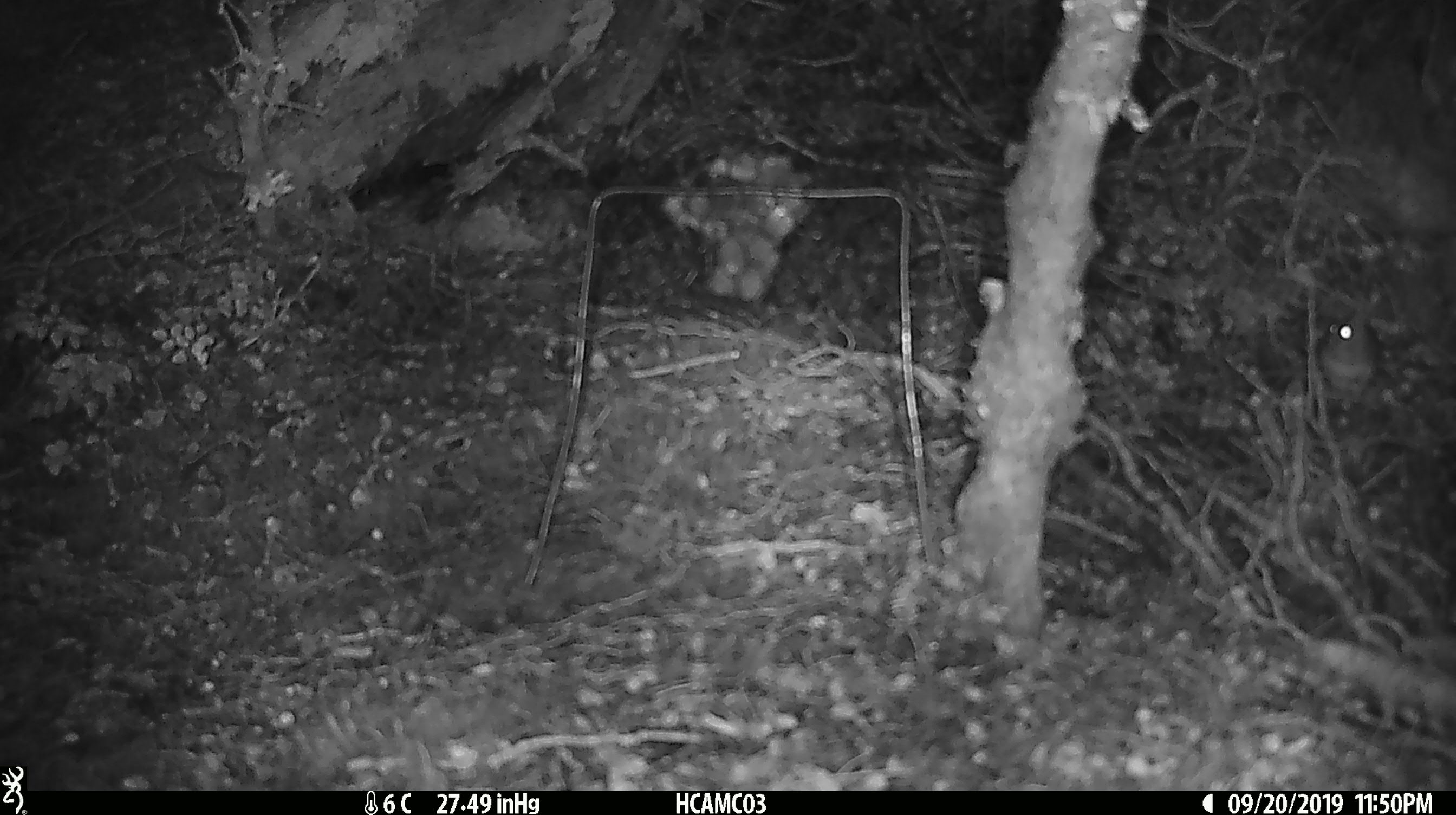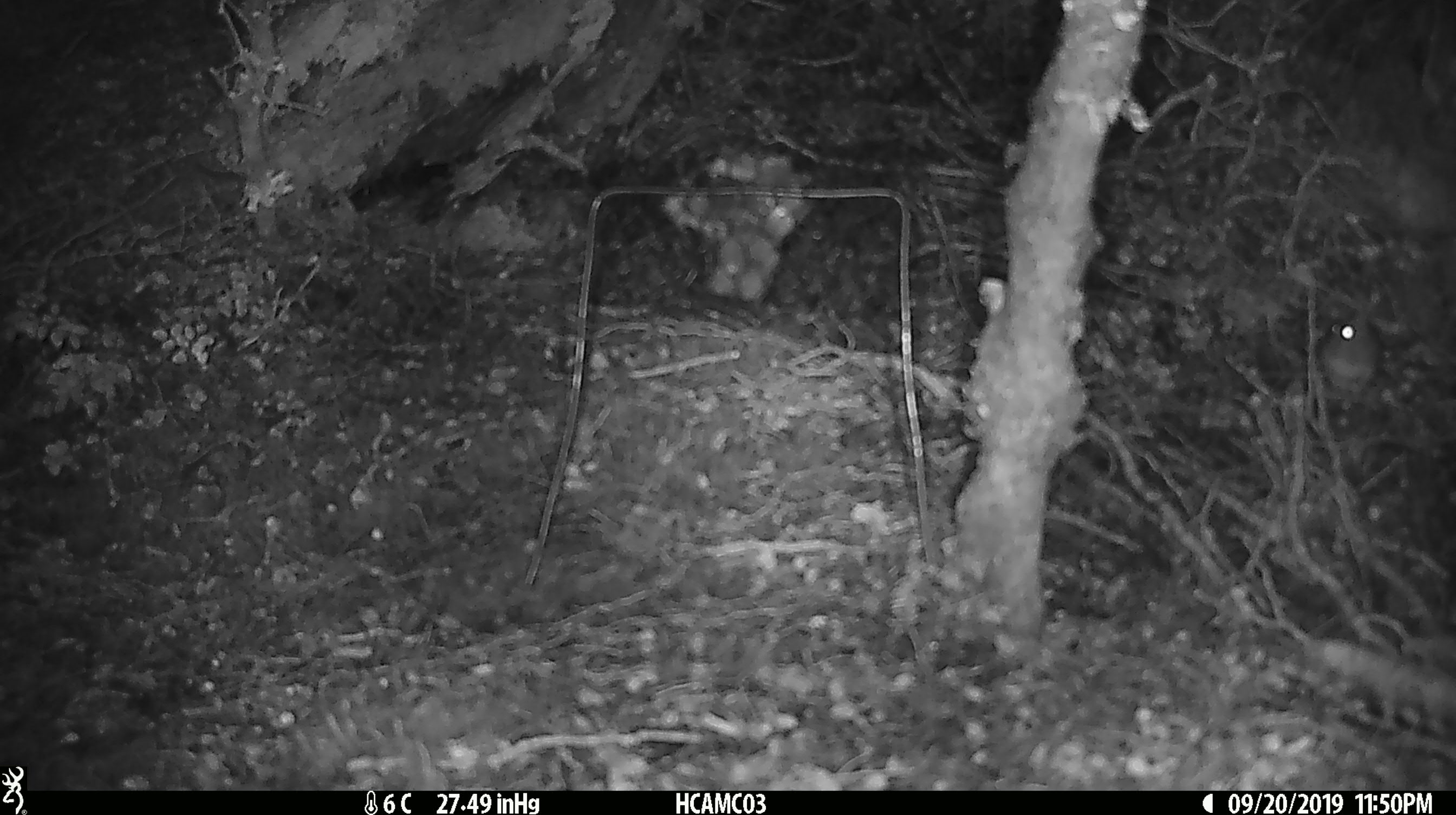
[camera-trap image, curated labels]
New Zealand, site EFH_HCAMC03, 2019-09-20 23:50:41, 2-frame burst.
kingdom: Animalia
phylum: Chordata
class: Mammalia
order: Rodentia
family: Muridae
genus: Mus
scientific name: Mus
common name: mouse